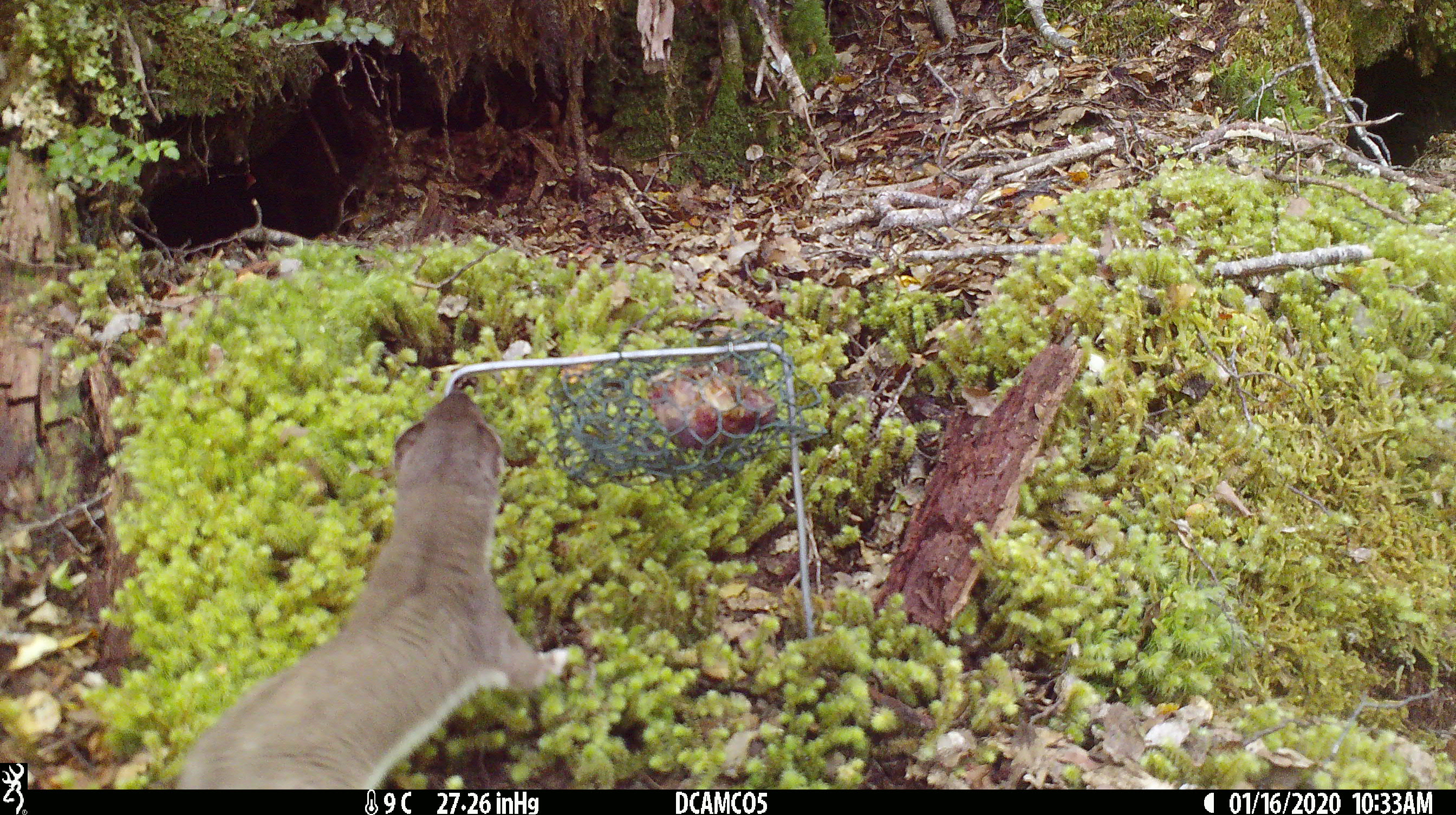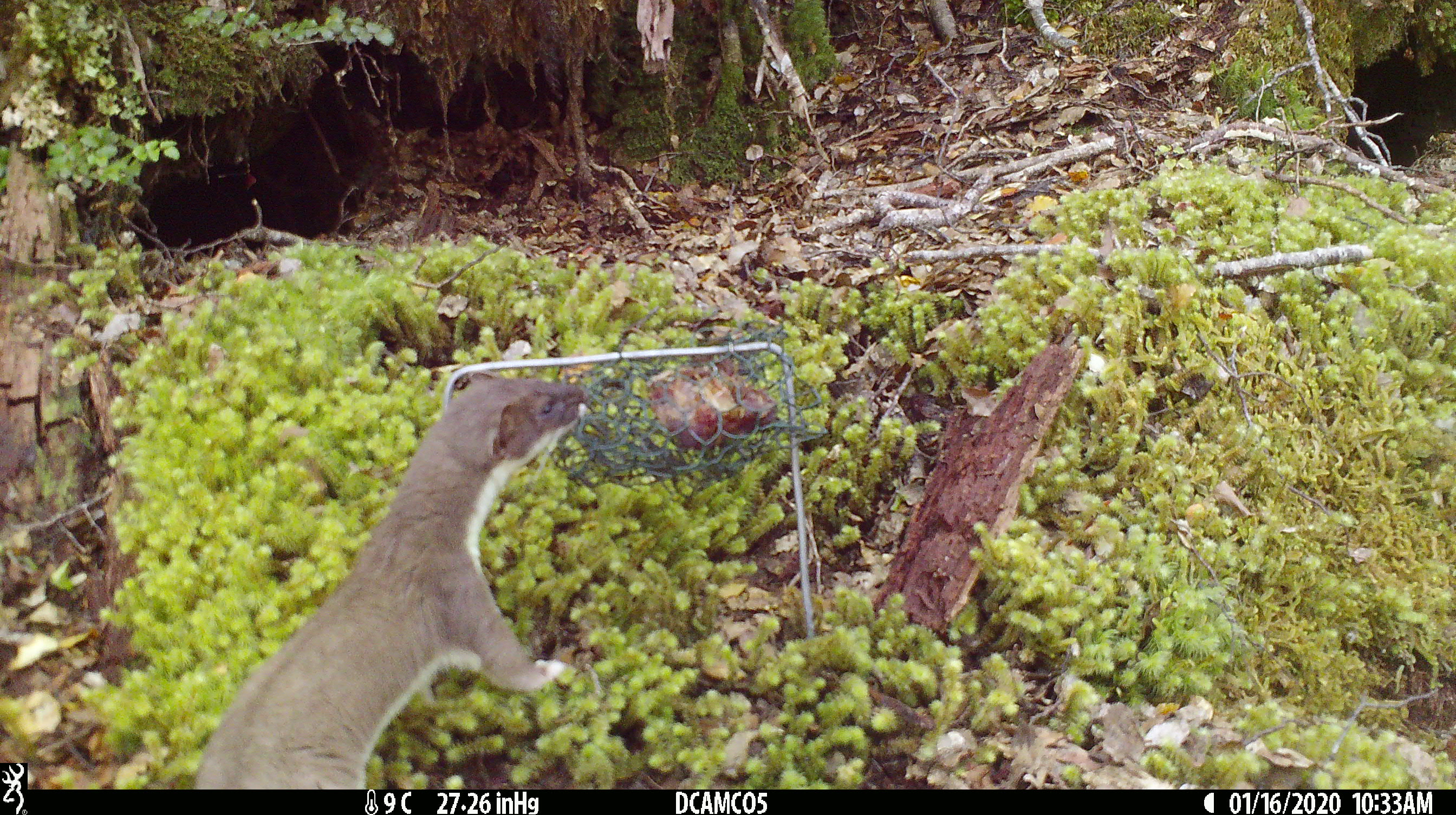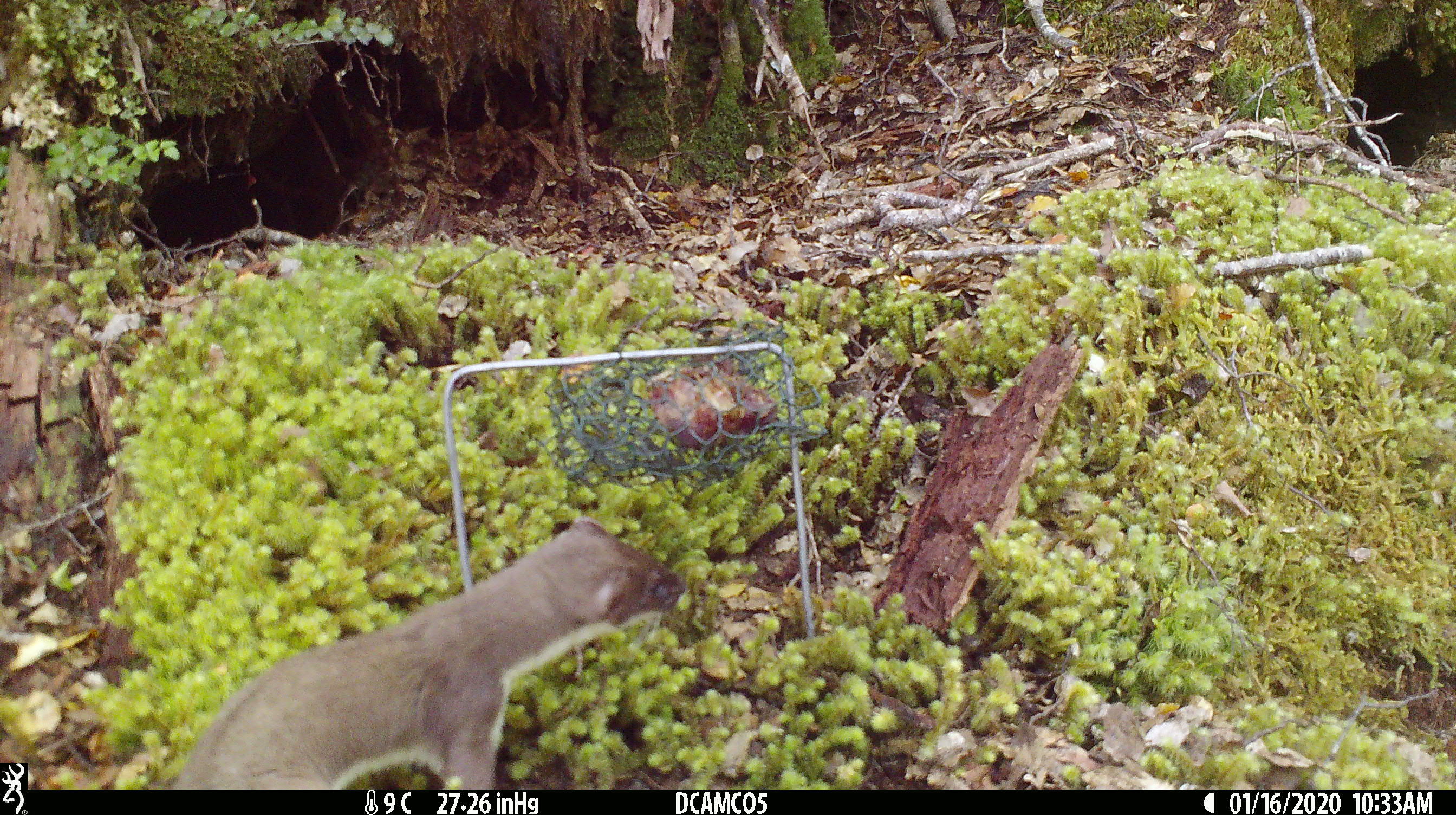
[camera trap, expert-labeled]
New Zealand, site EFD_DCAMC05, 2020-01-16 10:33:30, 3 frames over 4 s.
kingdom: Animalia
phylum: Chordata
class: Mammalia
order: Carnivora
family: Mustelidae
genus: Mustela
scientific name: Mustela erminea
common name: stoat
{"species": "stoat (Mustela erminea)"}